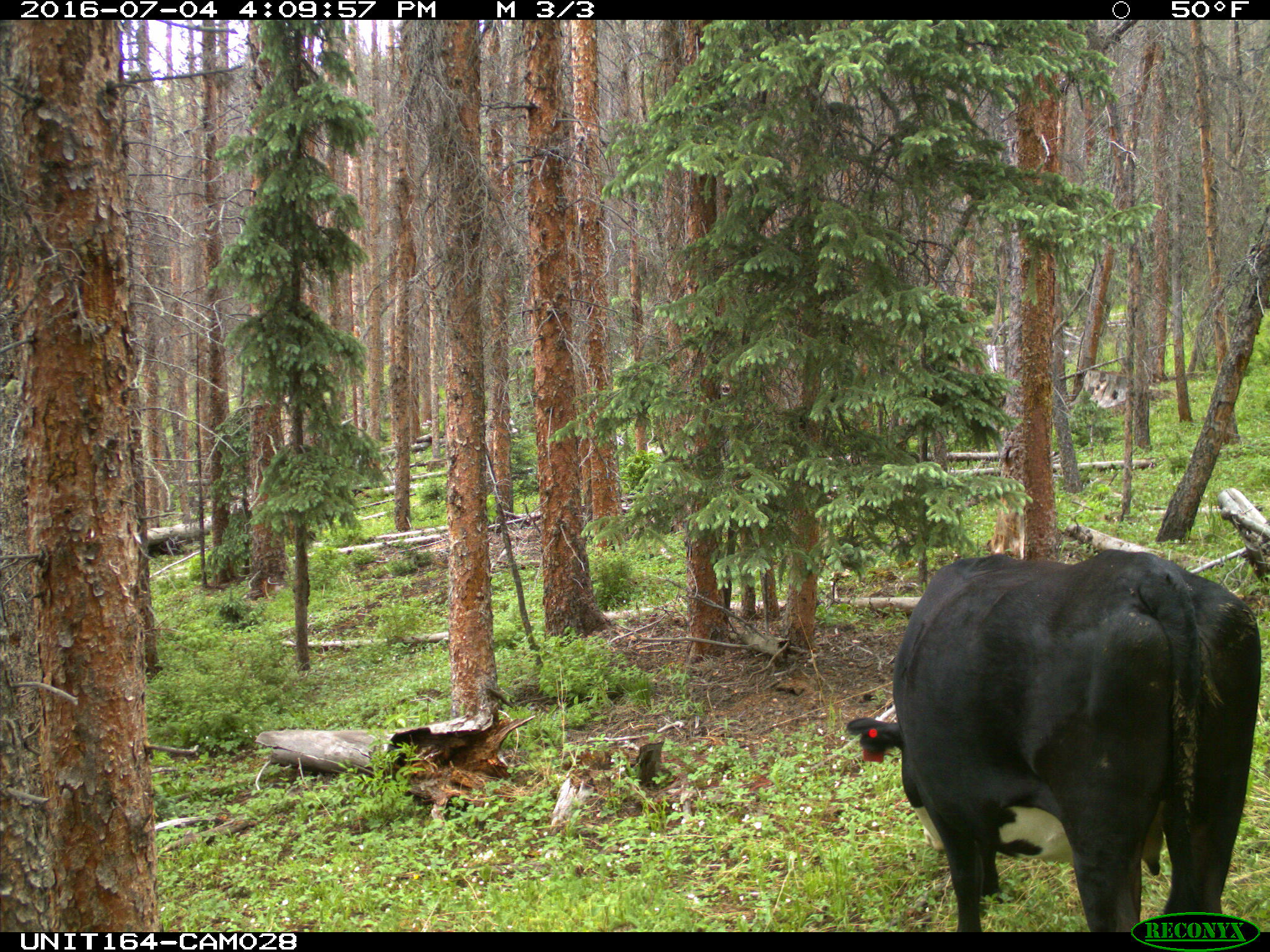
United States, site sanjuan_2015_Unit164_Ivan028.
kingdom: Animalia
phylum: Chordata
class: Mammalia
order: Artiodactyla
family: Bovidae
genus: Bos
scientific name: Bos taurus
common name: domestic cow